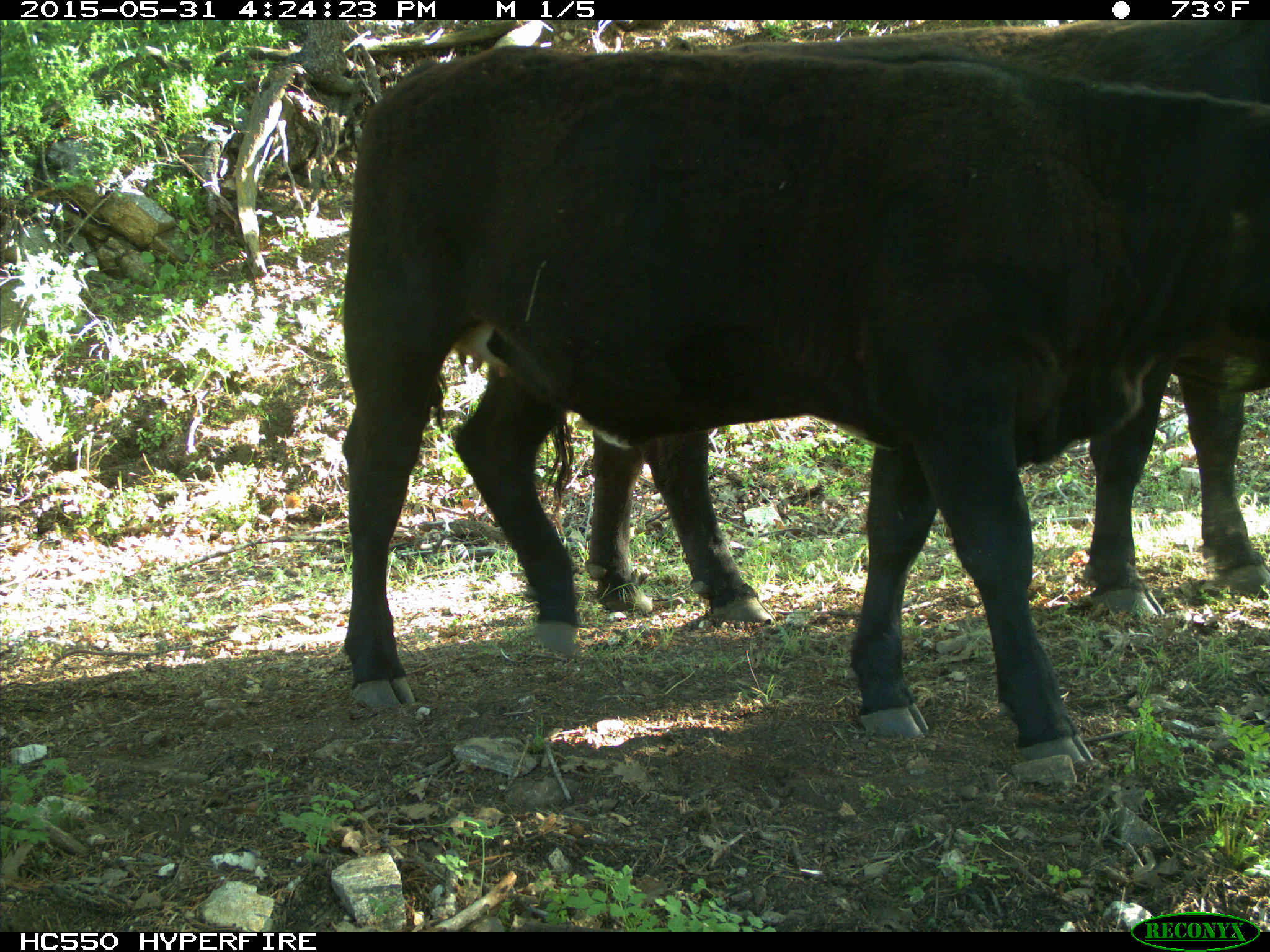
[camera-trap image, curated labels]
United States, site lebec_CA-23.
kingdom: Animalia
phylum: Chordata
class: Mammalia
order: Artiodactyla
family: Bovidae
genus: Bos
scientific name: Bos taurus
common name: domestic cow